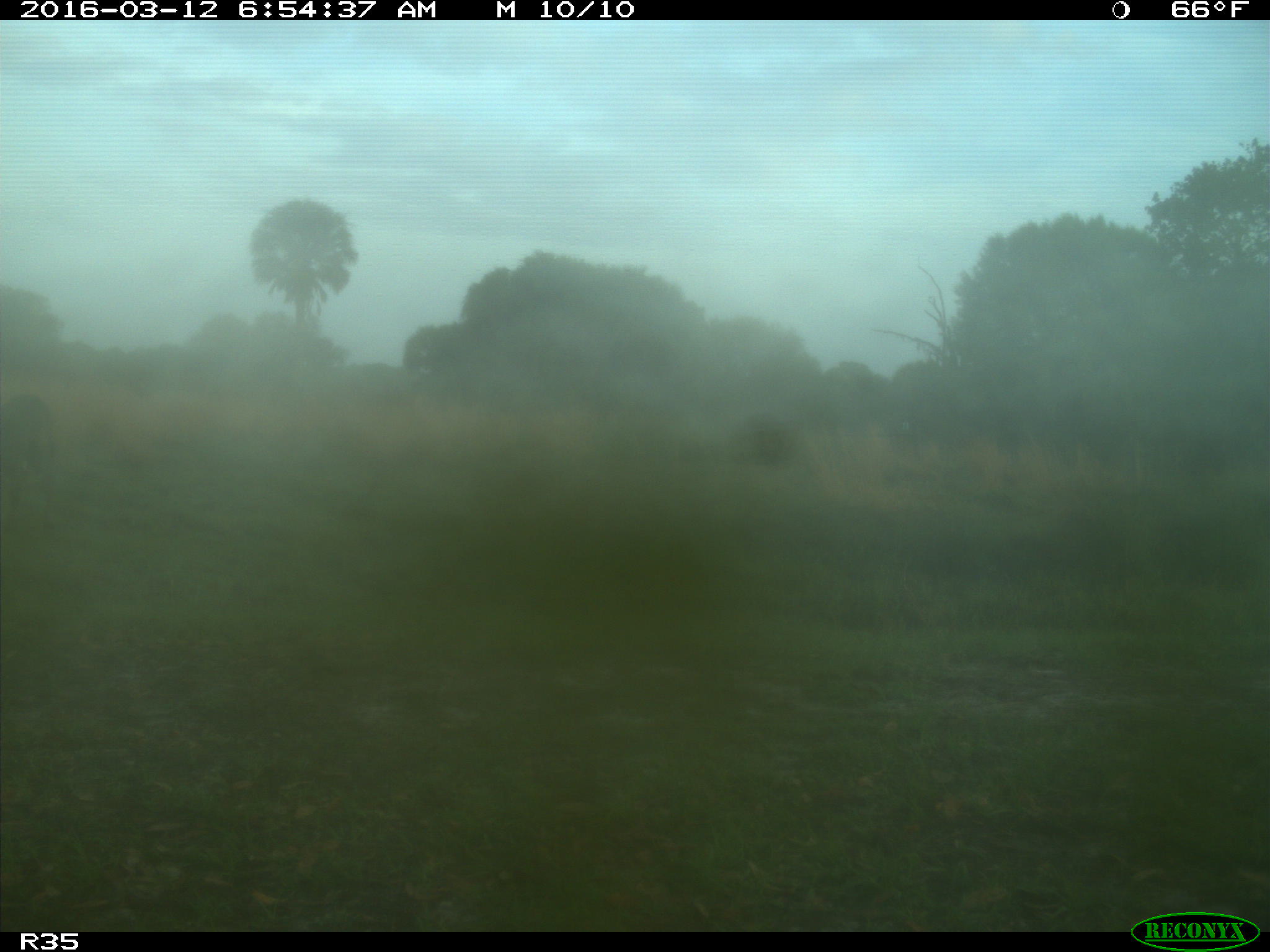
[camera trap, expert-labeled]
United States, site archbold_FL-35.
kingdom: Animalia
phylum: Chordata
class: Mammalia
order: Artiodactyla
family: Bovidae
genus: Bos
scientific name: Bos taurus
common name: domestic cow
Bos taurus (domestic cow).